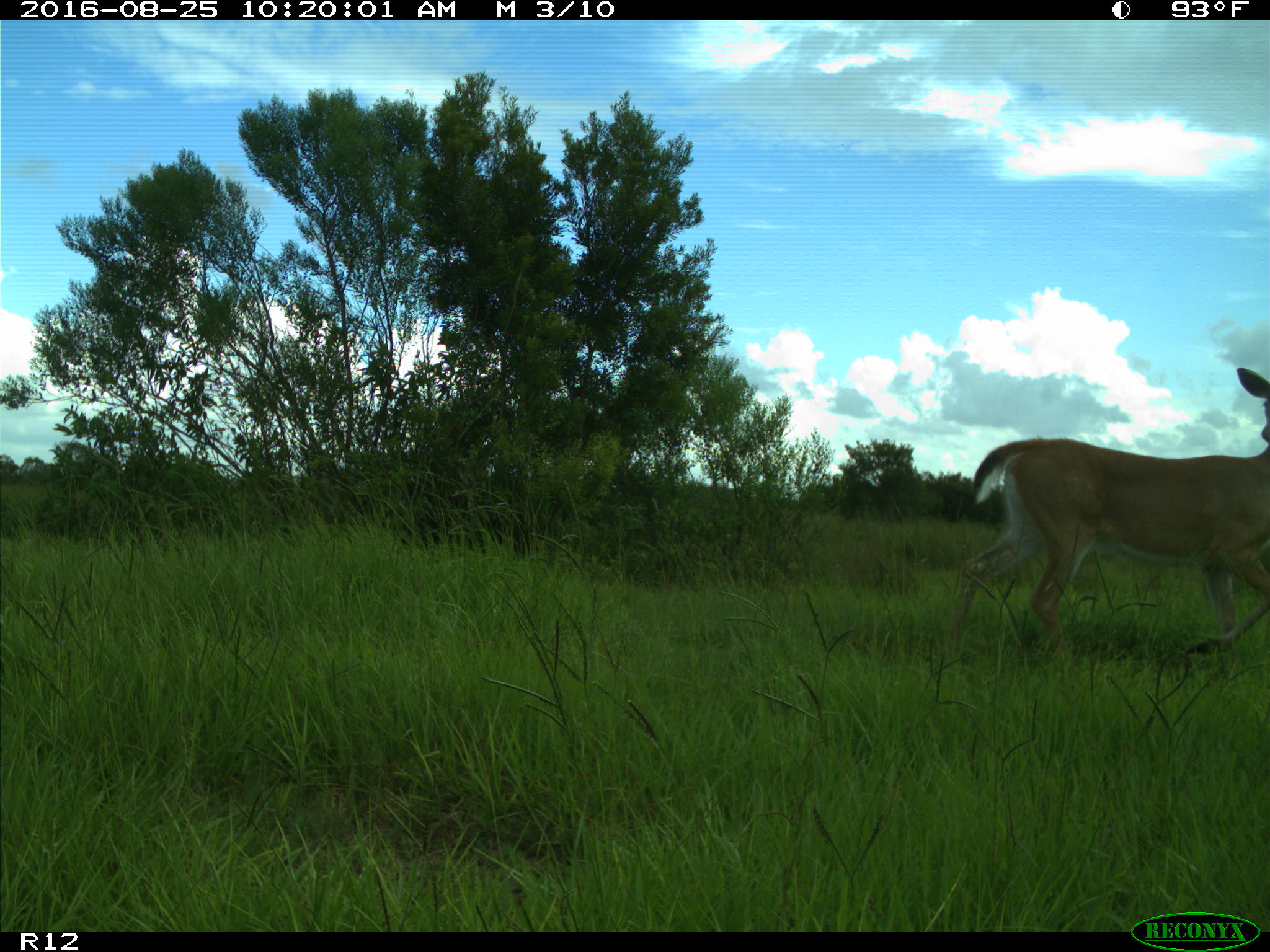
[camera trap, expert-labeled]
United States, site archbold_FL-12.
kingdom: Animalia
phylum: Chordata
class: Mammalia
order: Artiodactyla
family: Cervidae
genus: Odocoileus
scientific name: Odocoileus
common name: deer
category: unidentified deer